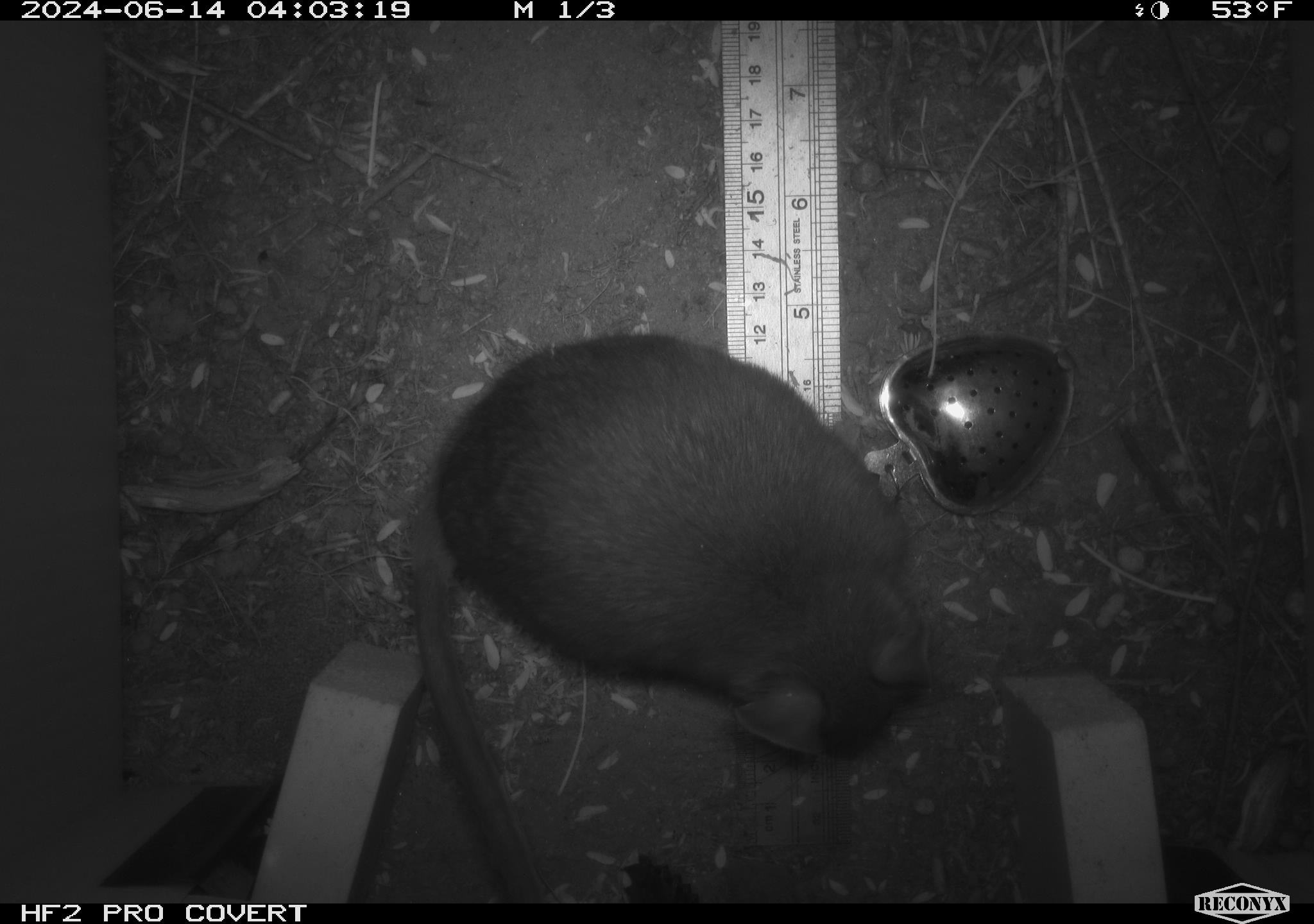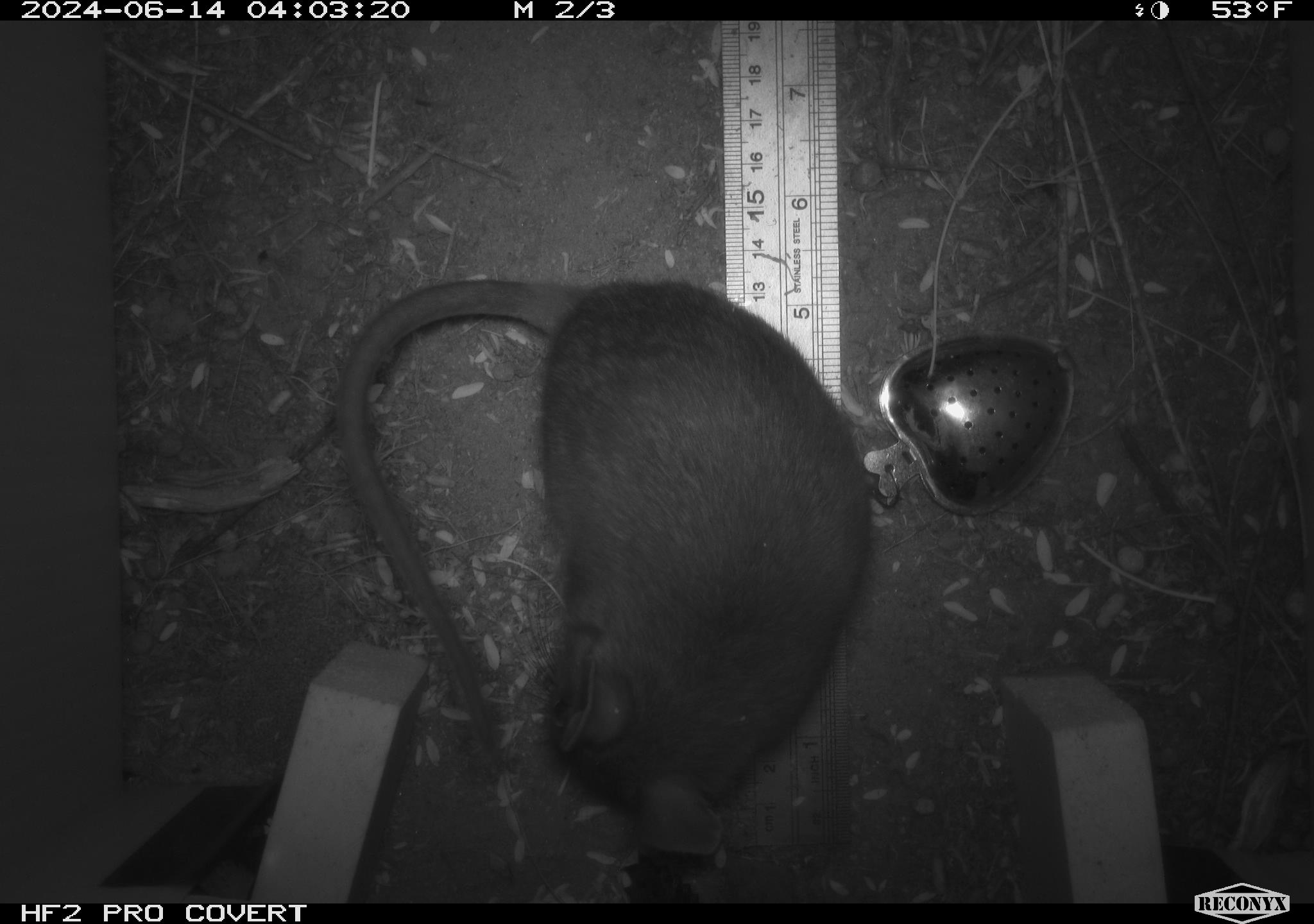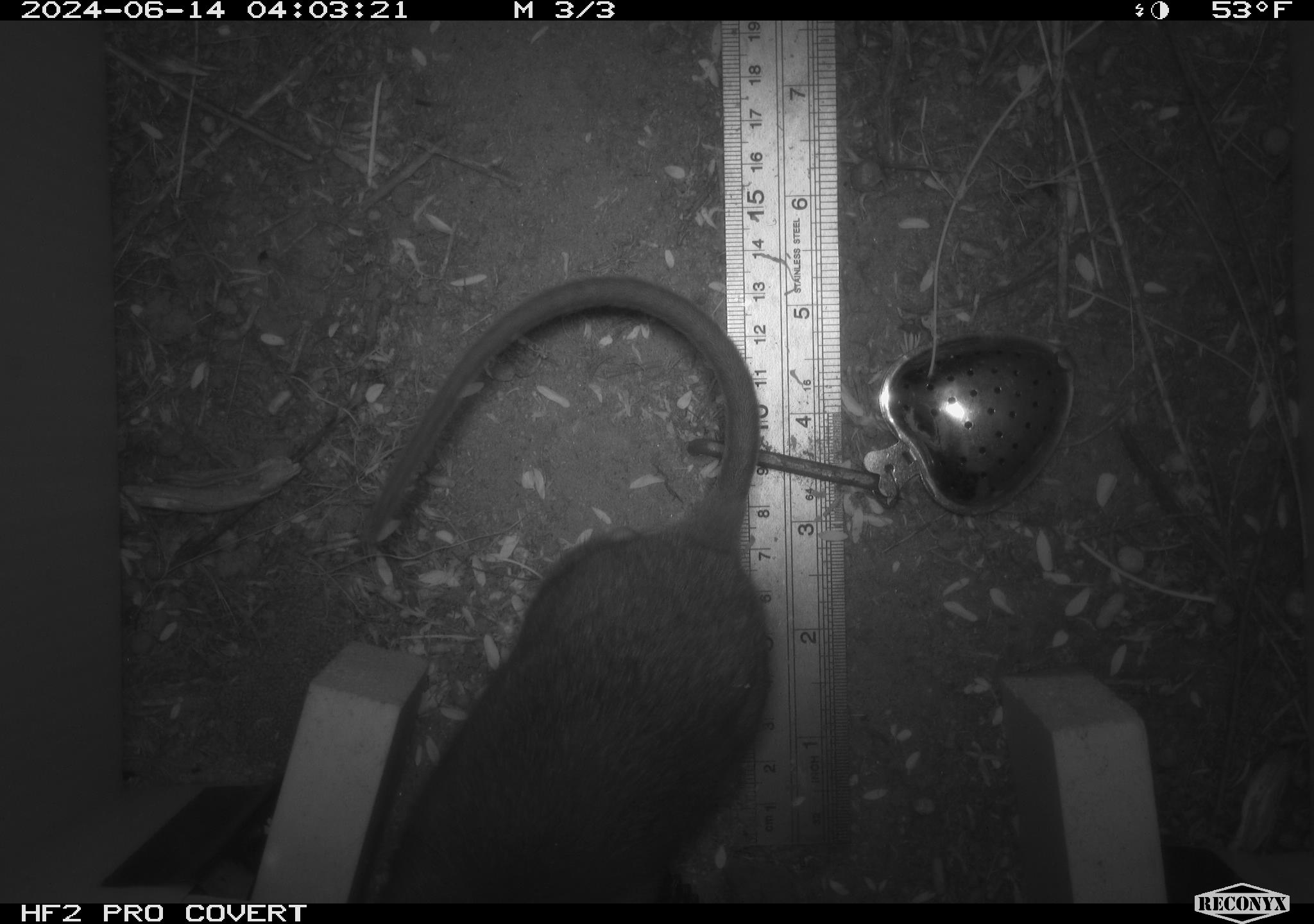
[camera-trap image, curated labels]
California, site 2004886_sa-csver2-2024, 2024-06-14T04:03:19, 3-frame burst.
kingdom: Animalia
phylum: Chordata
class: Mammalia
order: Rodentia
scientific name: Rodentia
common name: rodent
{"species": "rodent (Rodentia)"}